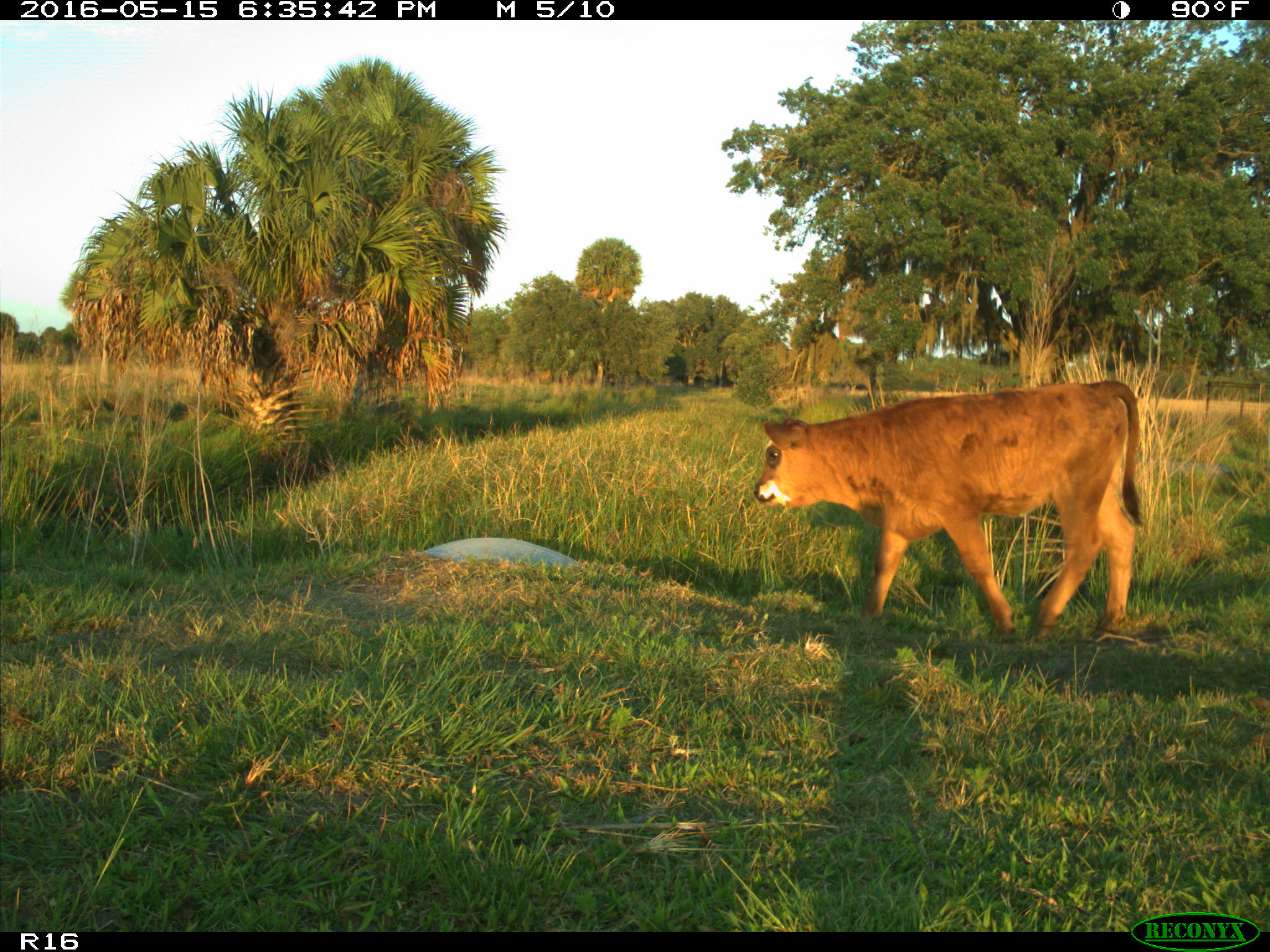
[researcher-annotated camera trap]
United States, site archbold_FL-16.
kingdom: Animalia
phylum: Chordata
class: Mammalia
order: Artiodactyla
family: Bovidae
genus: Bos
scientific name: Bos taurus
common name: domestic cow